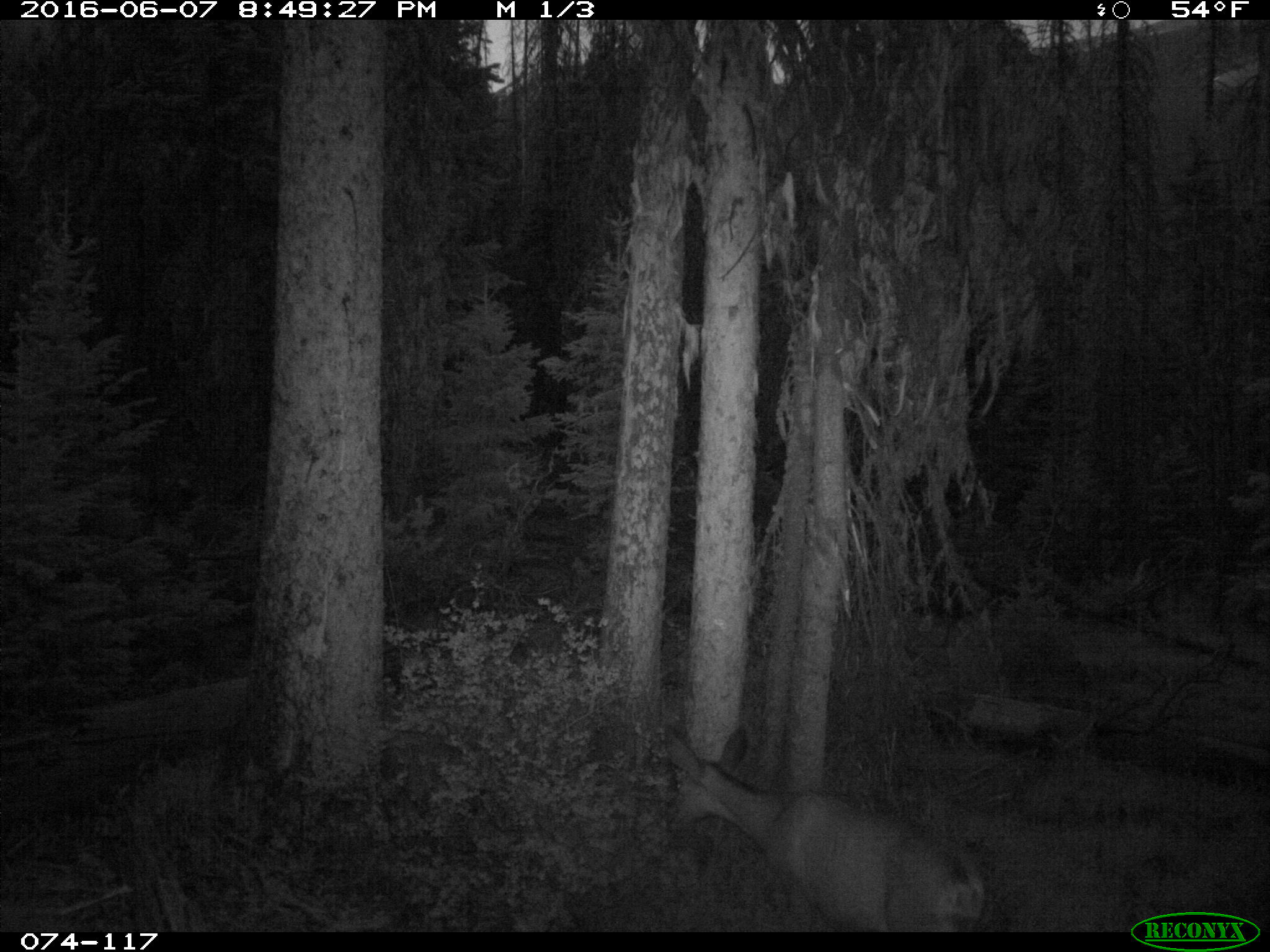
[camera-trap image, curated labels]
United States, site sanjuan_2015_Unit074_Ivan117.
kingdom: Animalia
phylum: Chordata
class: Mammalia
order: Artiodactyla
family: Cervidae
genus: Odocoileus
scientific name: Odocoileus hemionus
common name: mule deer